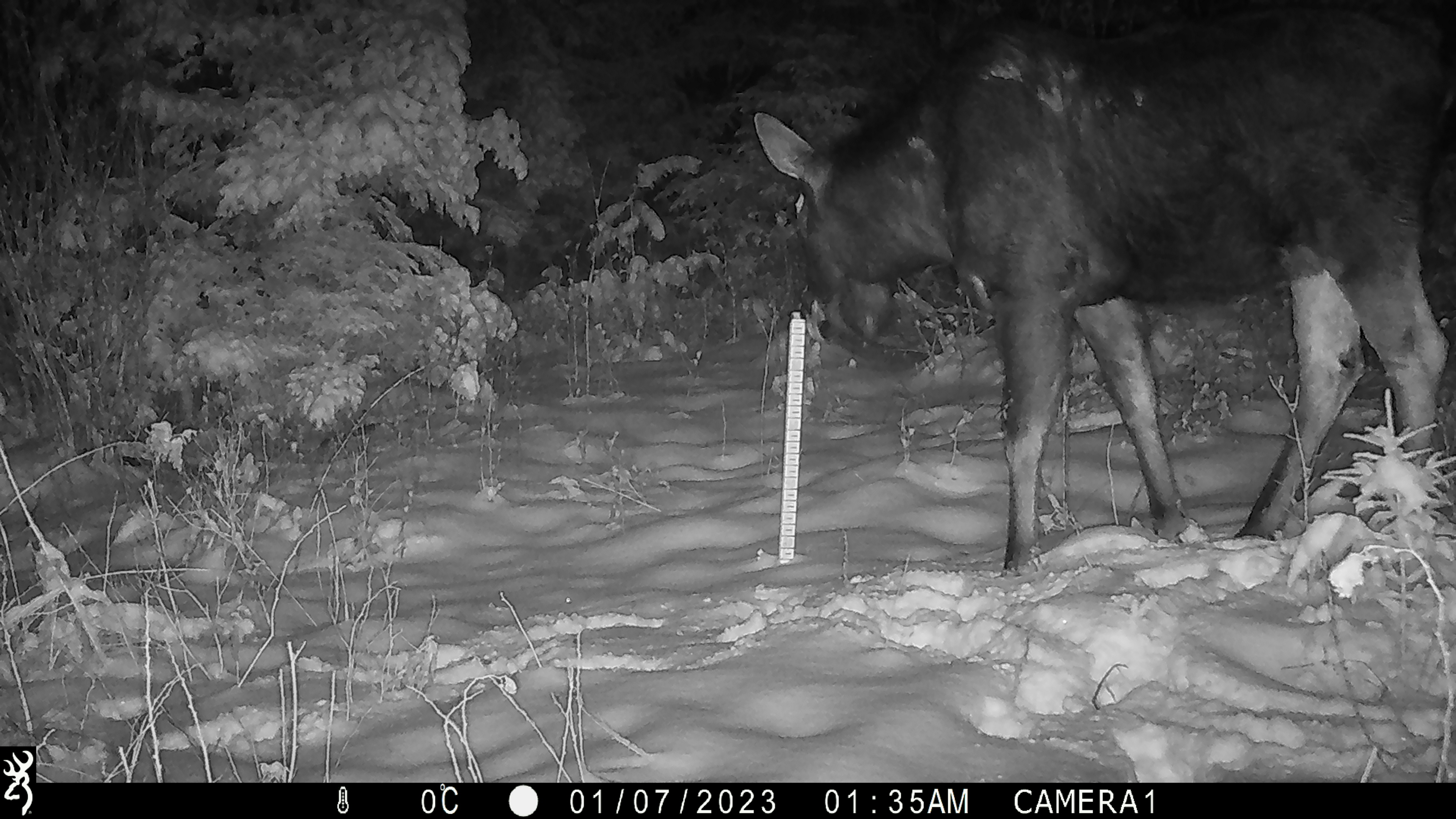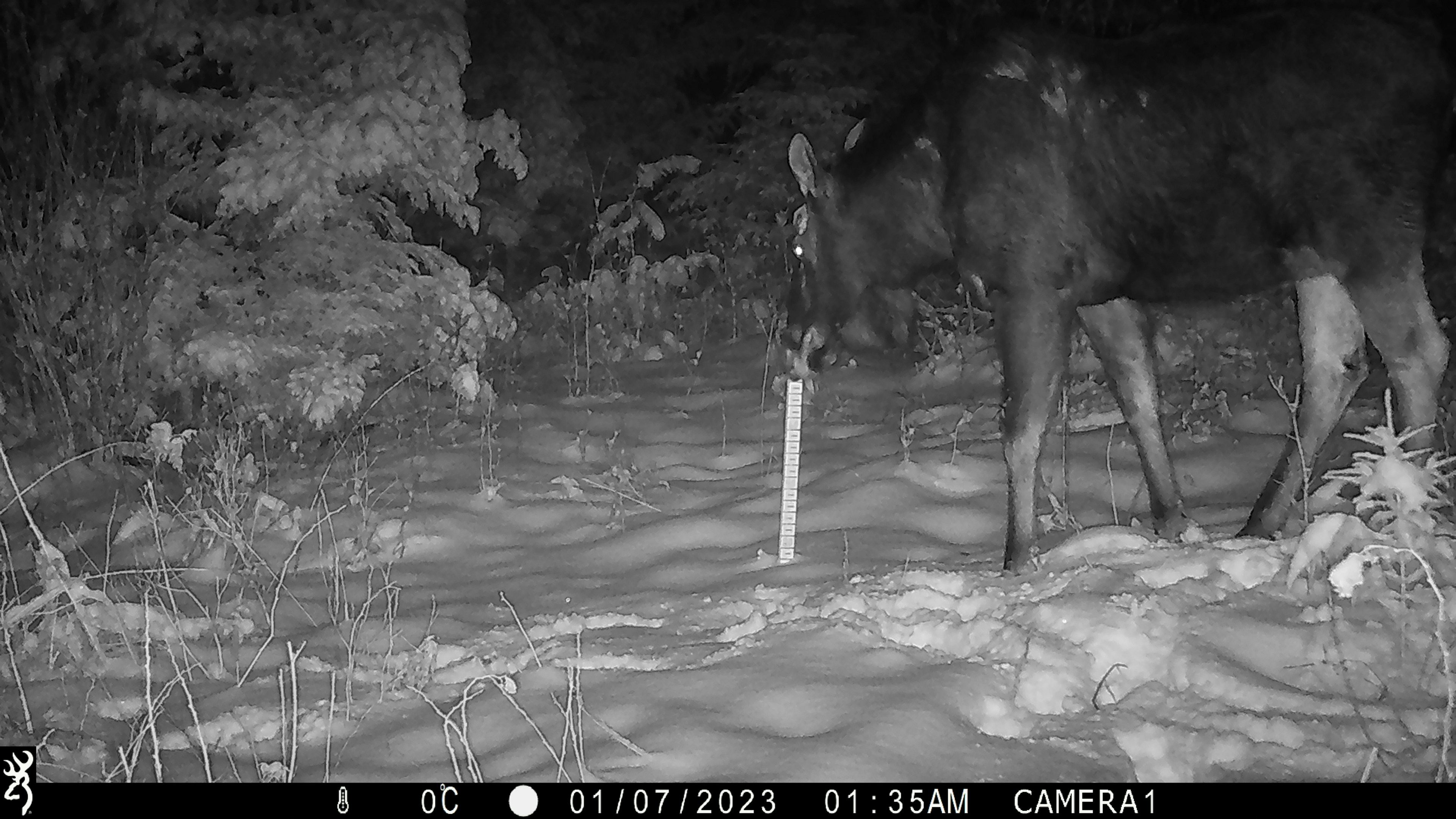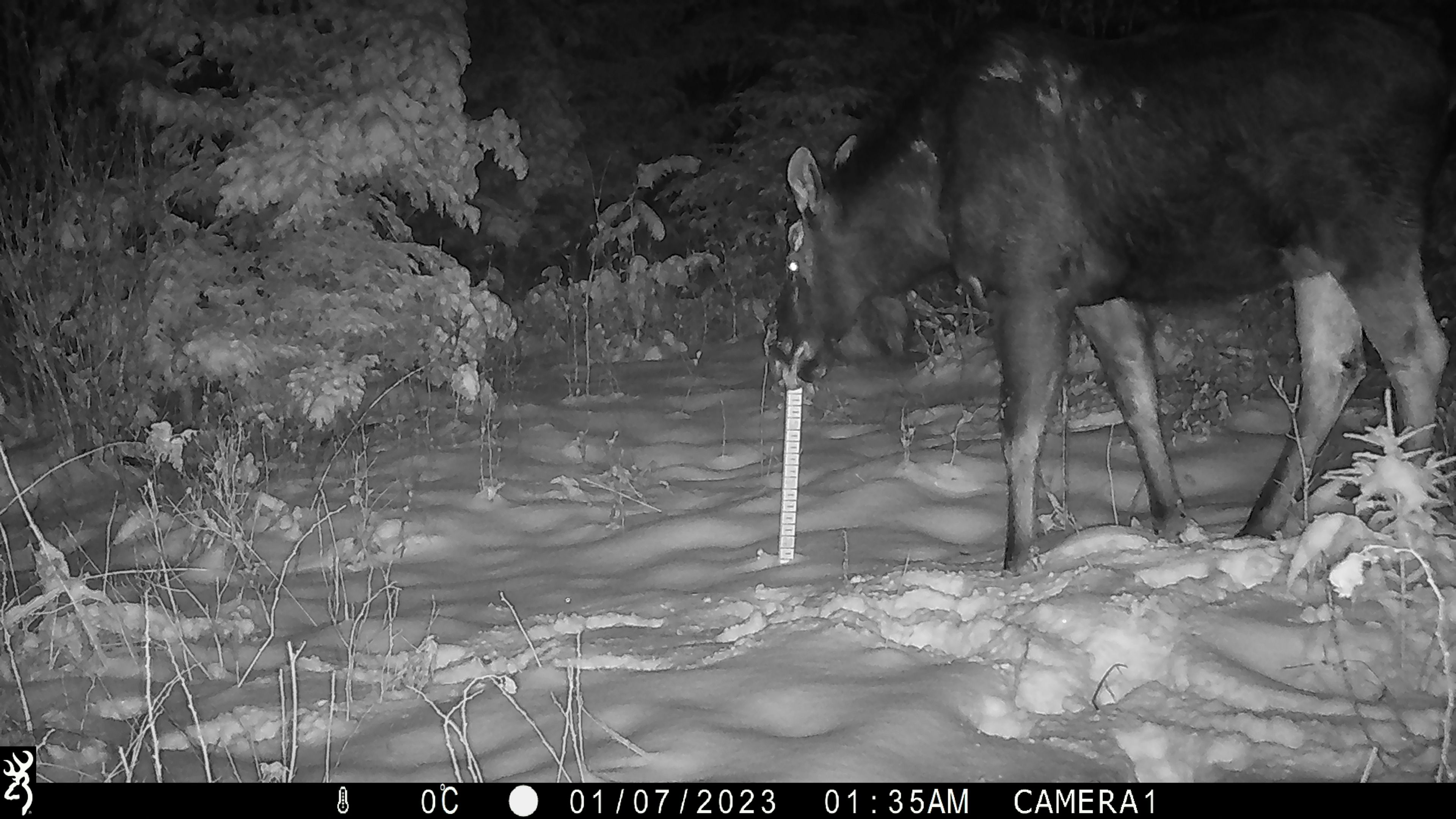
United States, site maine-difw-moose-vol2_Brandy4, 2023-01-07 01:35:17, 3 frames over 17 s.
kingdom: Animalia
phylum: Chordata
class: Mammalia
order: Artiodactyla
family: Cervidae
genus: Alces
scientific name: Alces alces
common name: moose